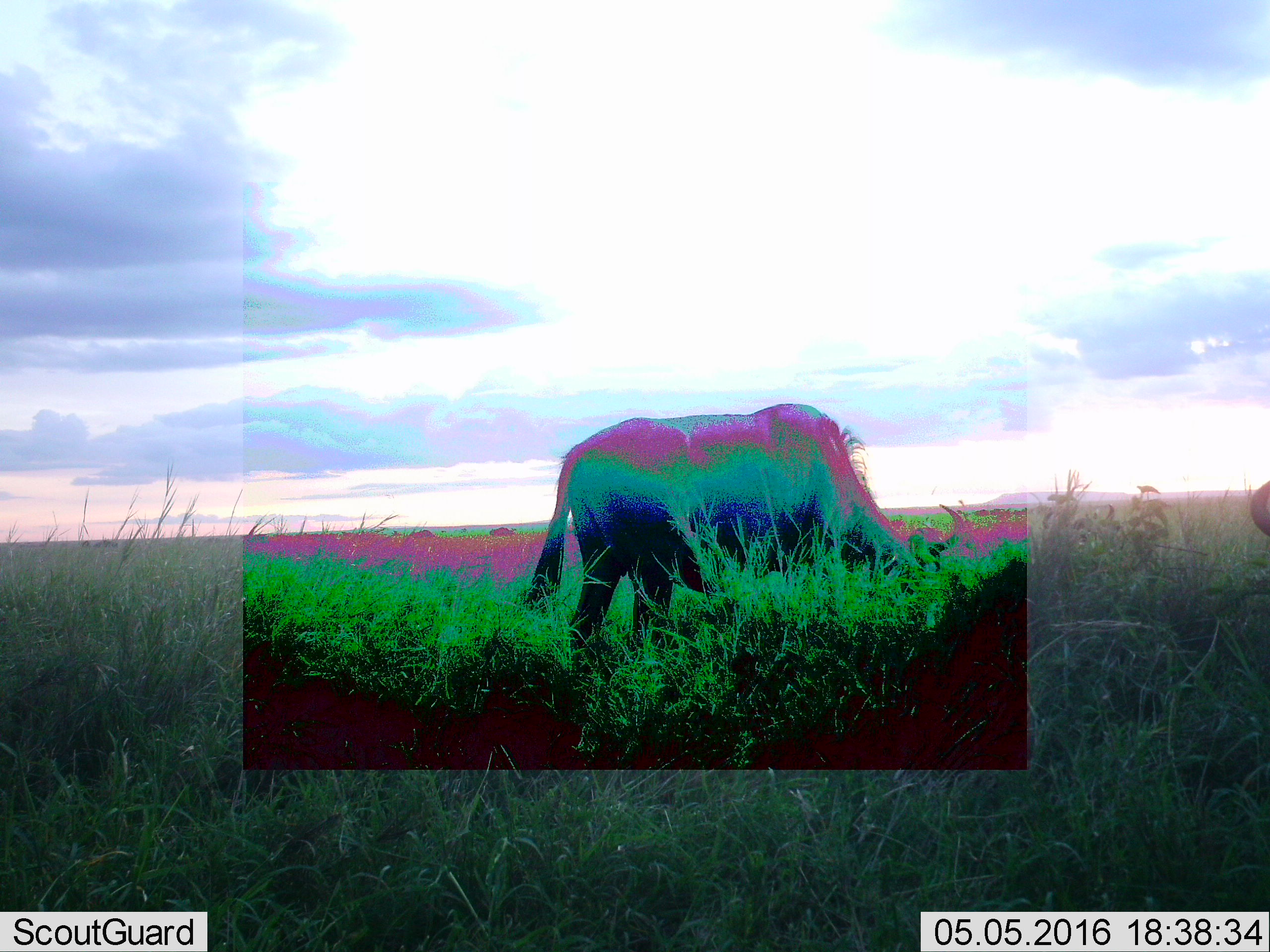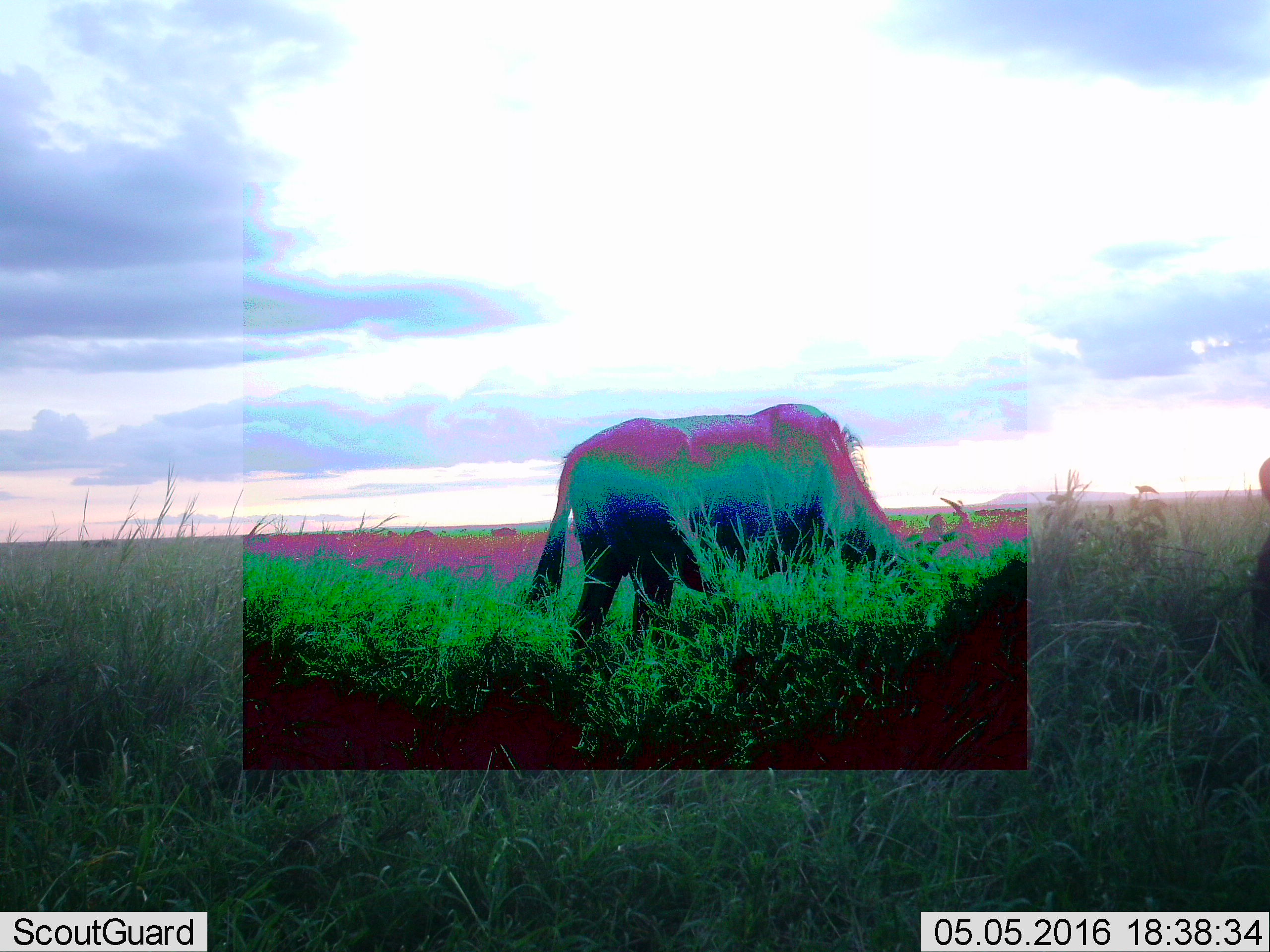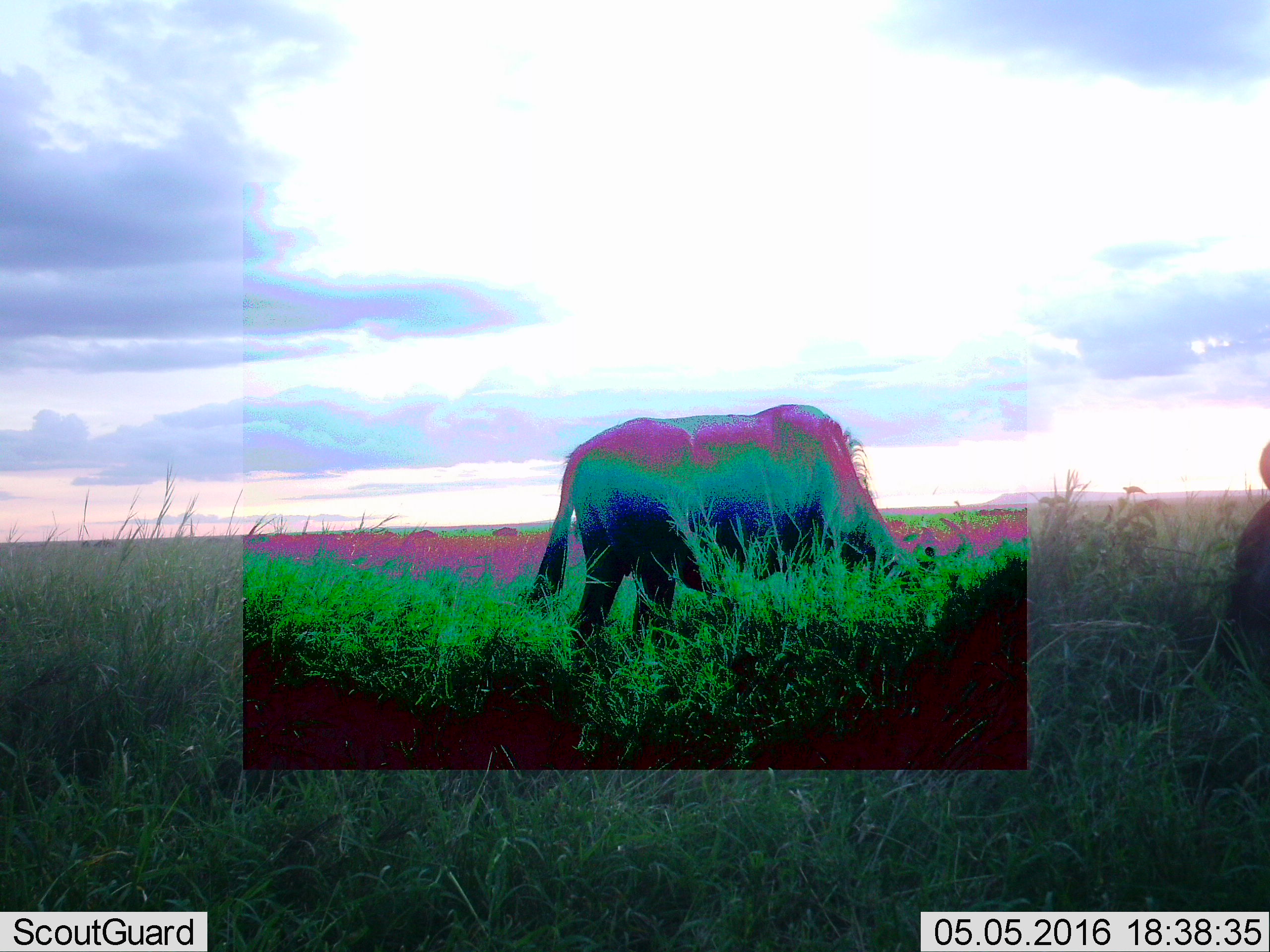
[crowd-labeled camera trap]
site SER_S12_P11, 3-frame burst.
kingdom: Animalia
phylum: Chordata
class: Mammalia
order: Artiodactyla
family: Bovidae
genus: Connochaetes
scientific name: Connochaetes taurinus taurinus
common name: blue wildebeest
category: wildebeestblue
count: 2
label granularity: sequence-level